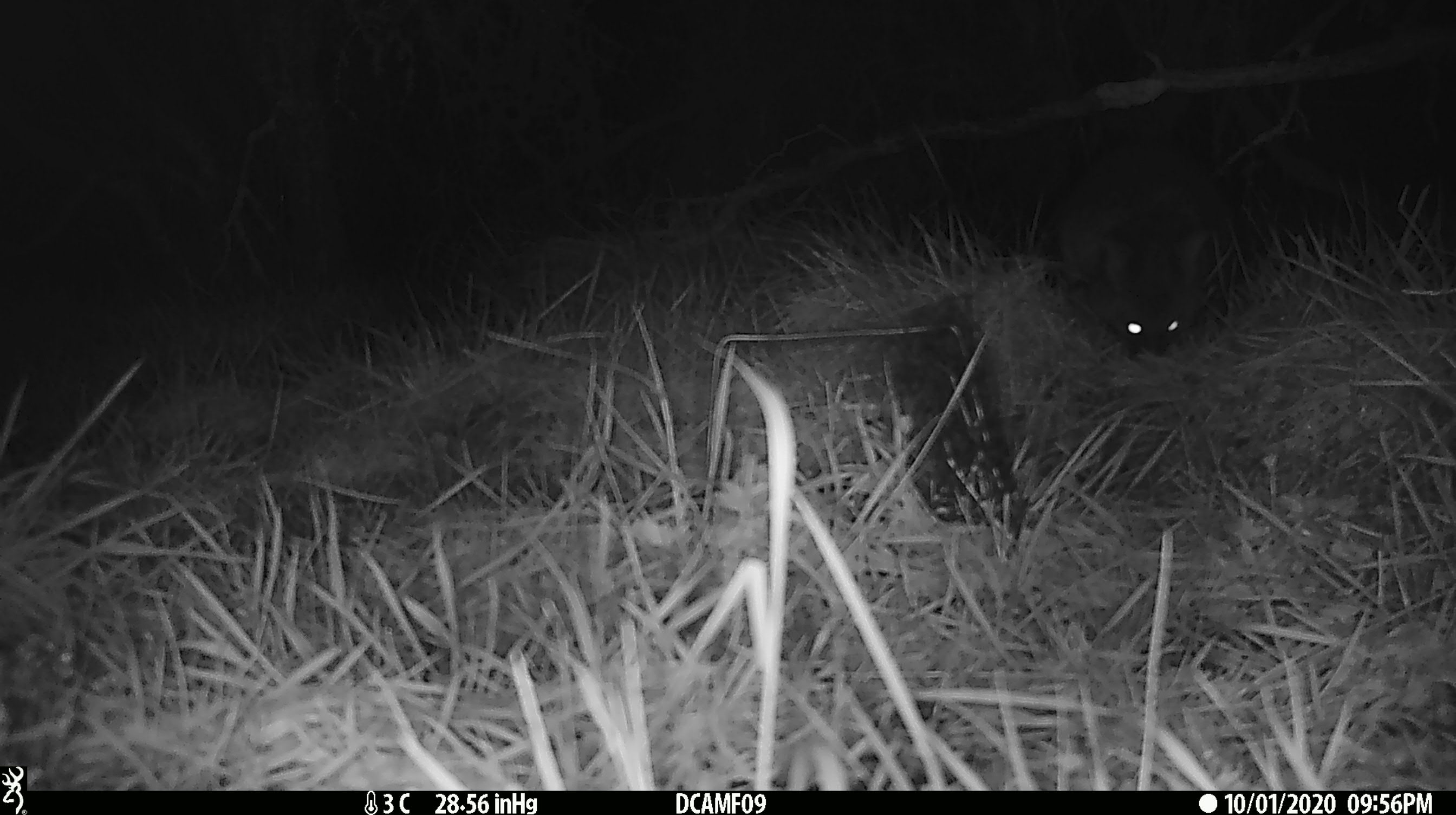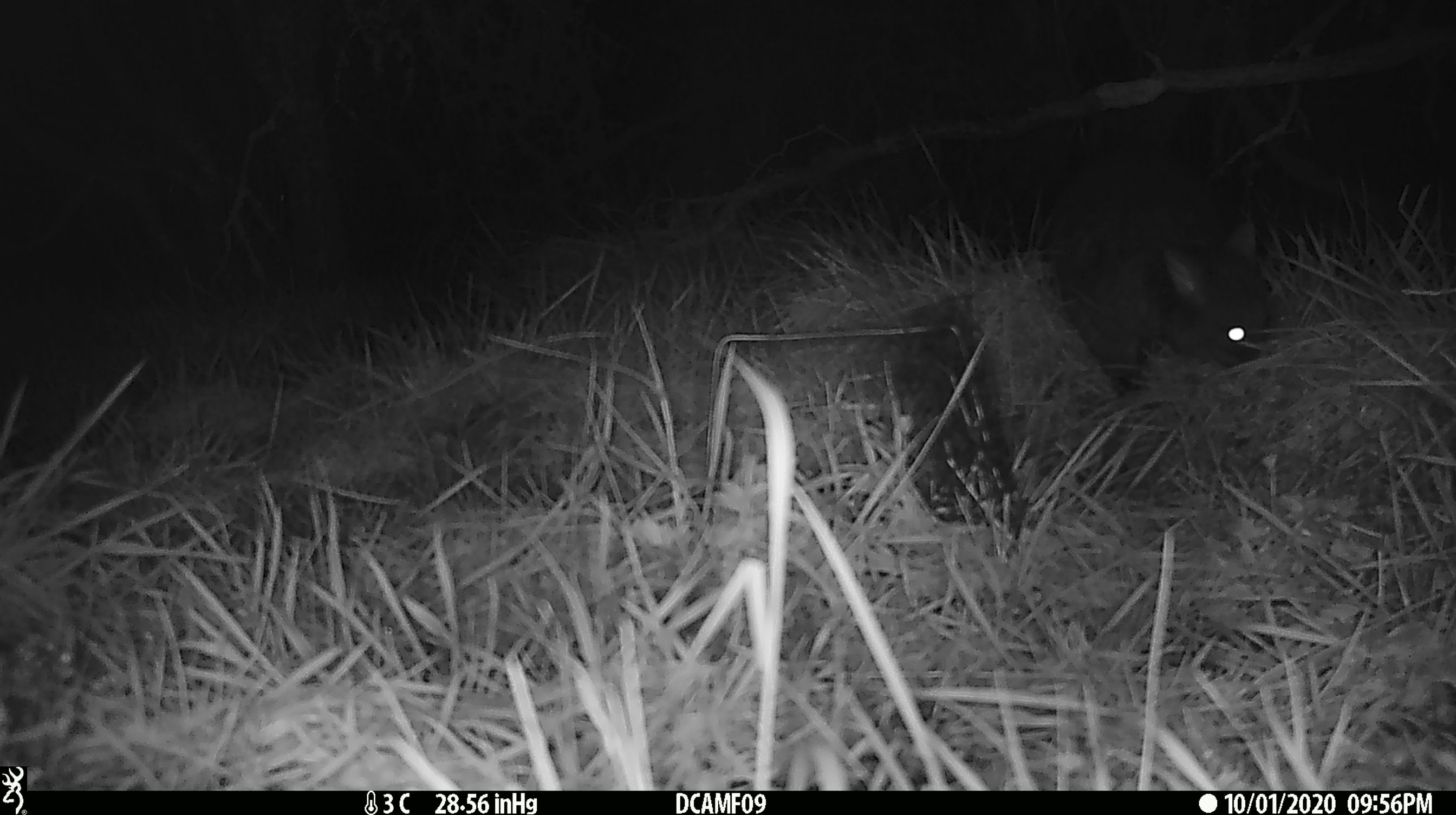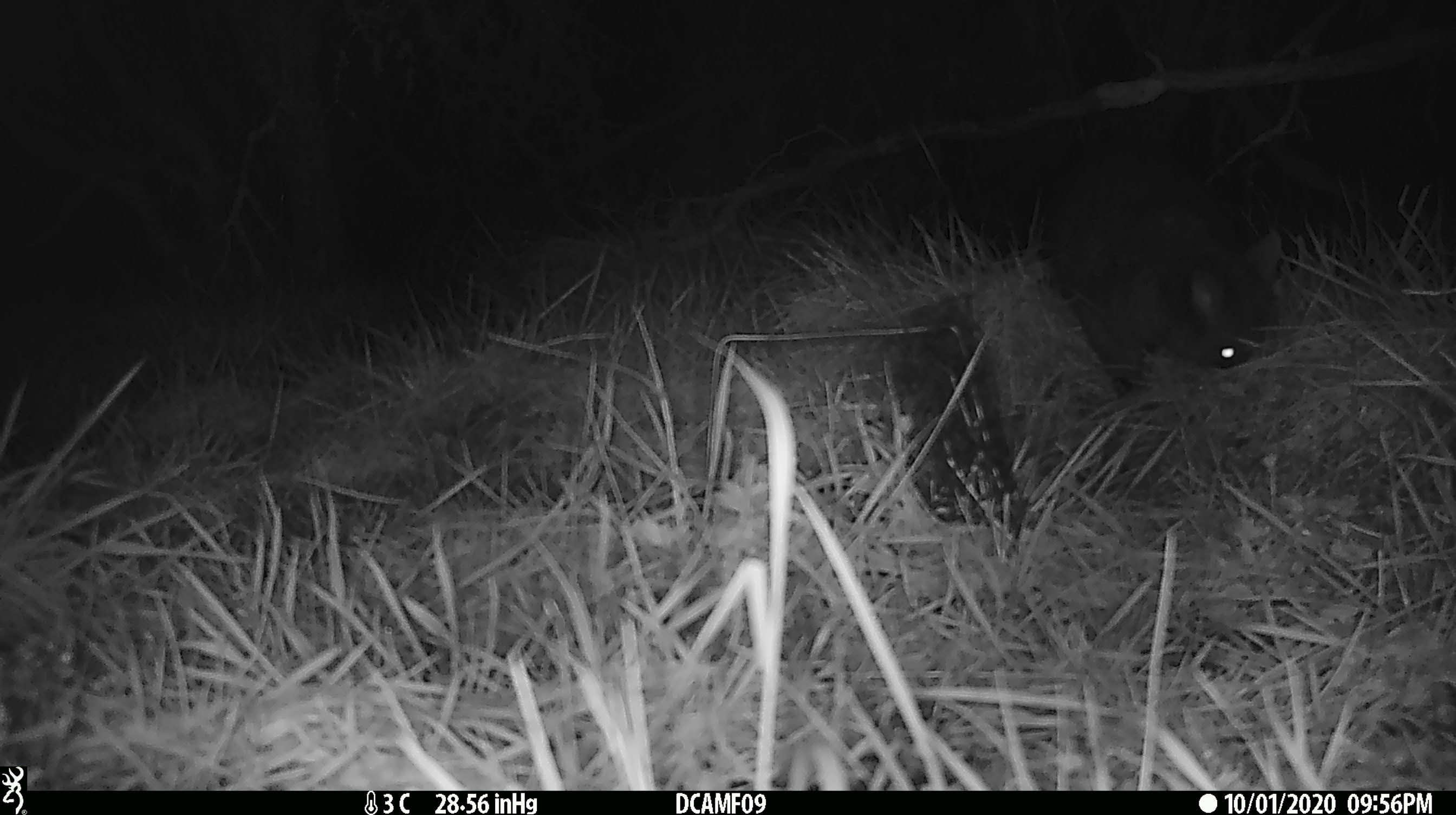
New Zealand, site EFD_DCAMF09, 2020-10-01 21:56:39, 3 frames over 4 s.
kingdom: Animalia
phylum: Chordata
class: Mammalia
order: Diprotodontia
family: Phalangeridae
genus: Trichosurus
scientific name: Trichosurus vulpecula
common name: common brushtail possum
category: possum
Possum (common brushtail possum) (Trichosurus vulpecula).